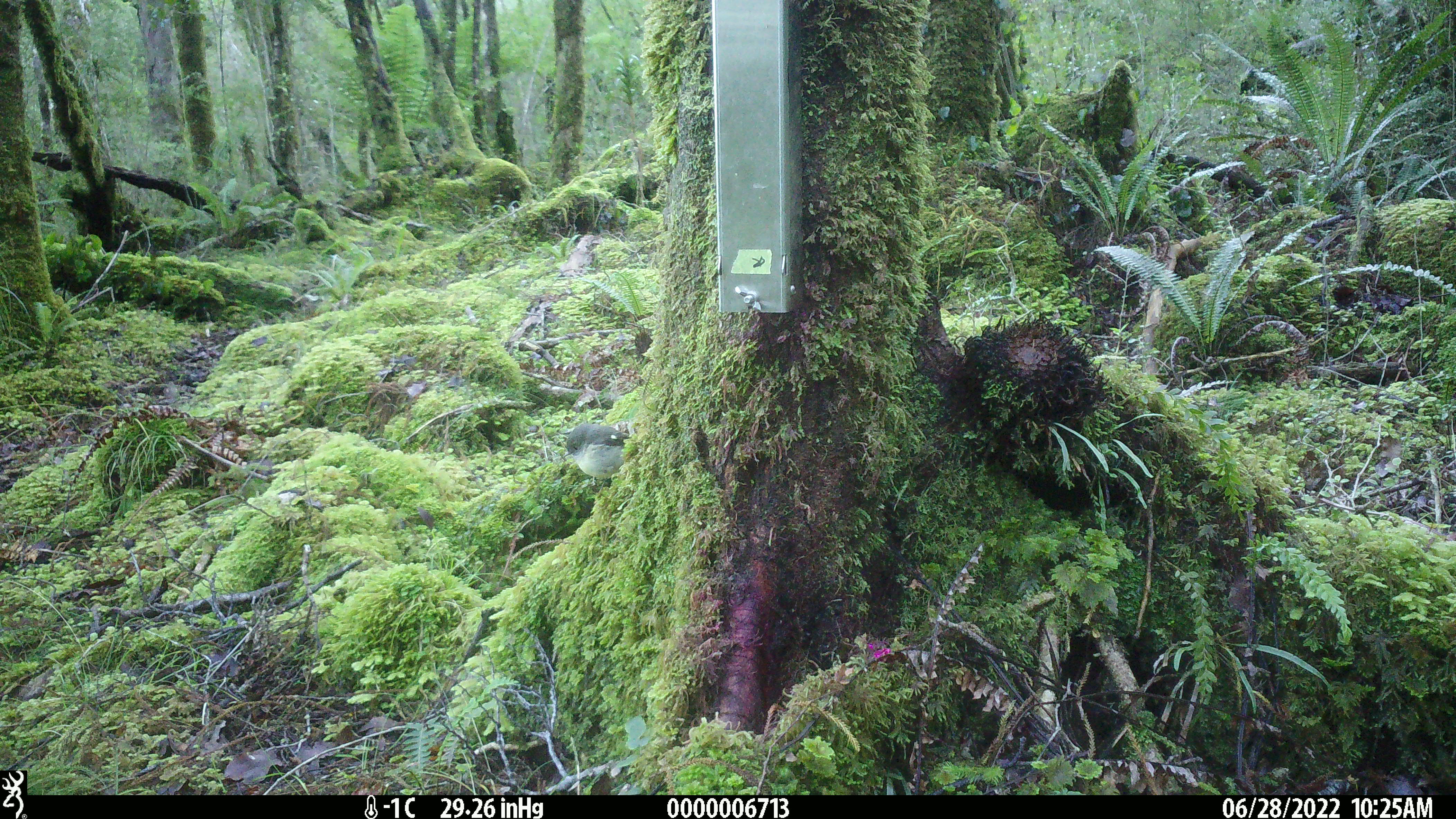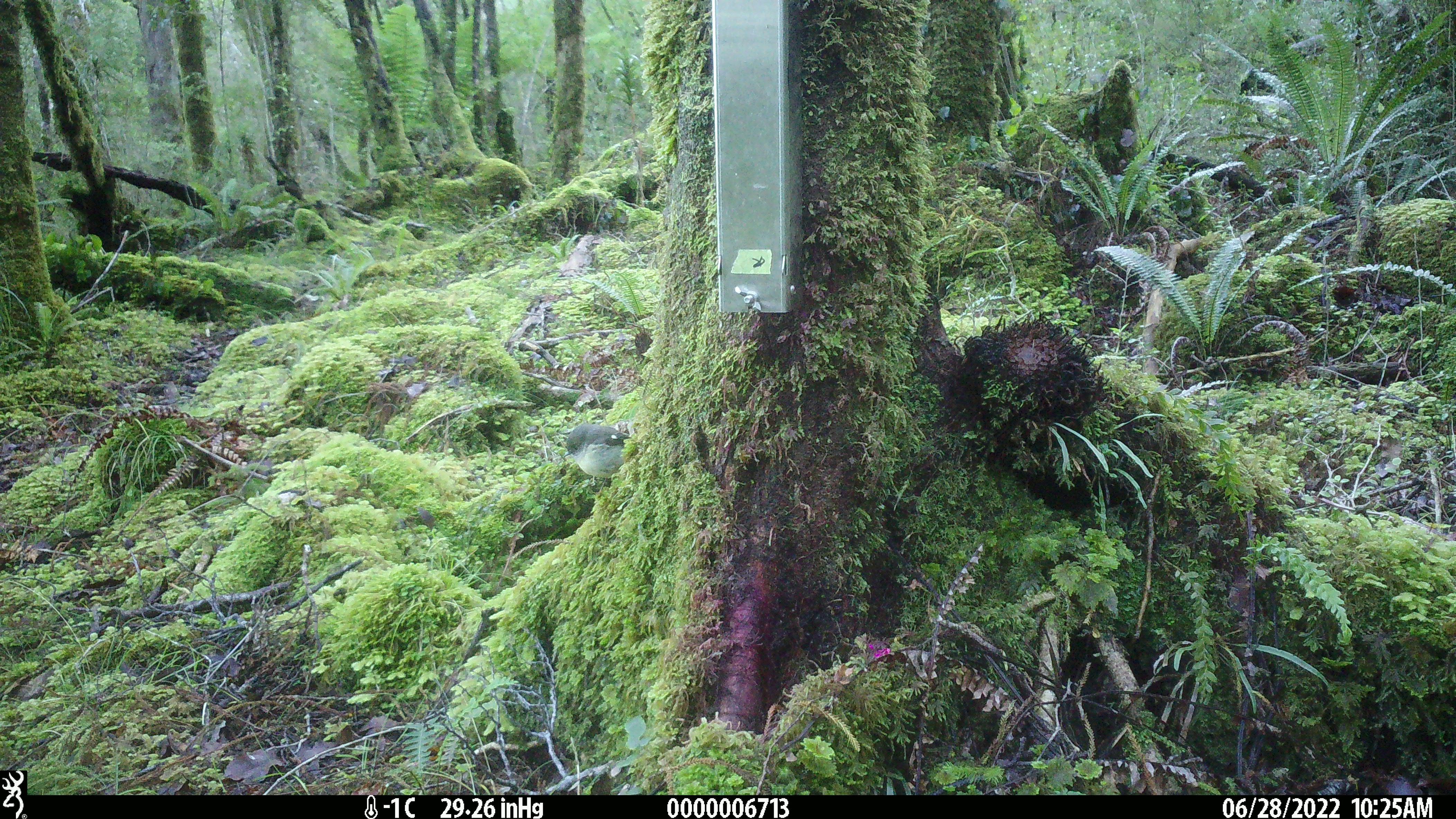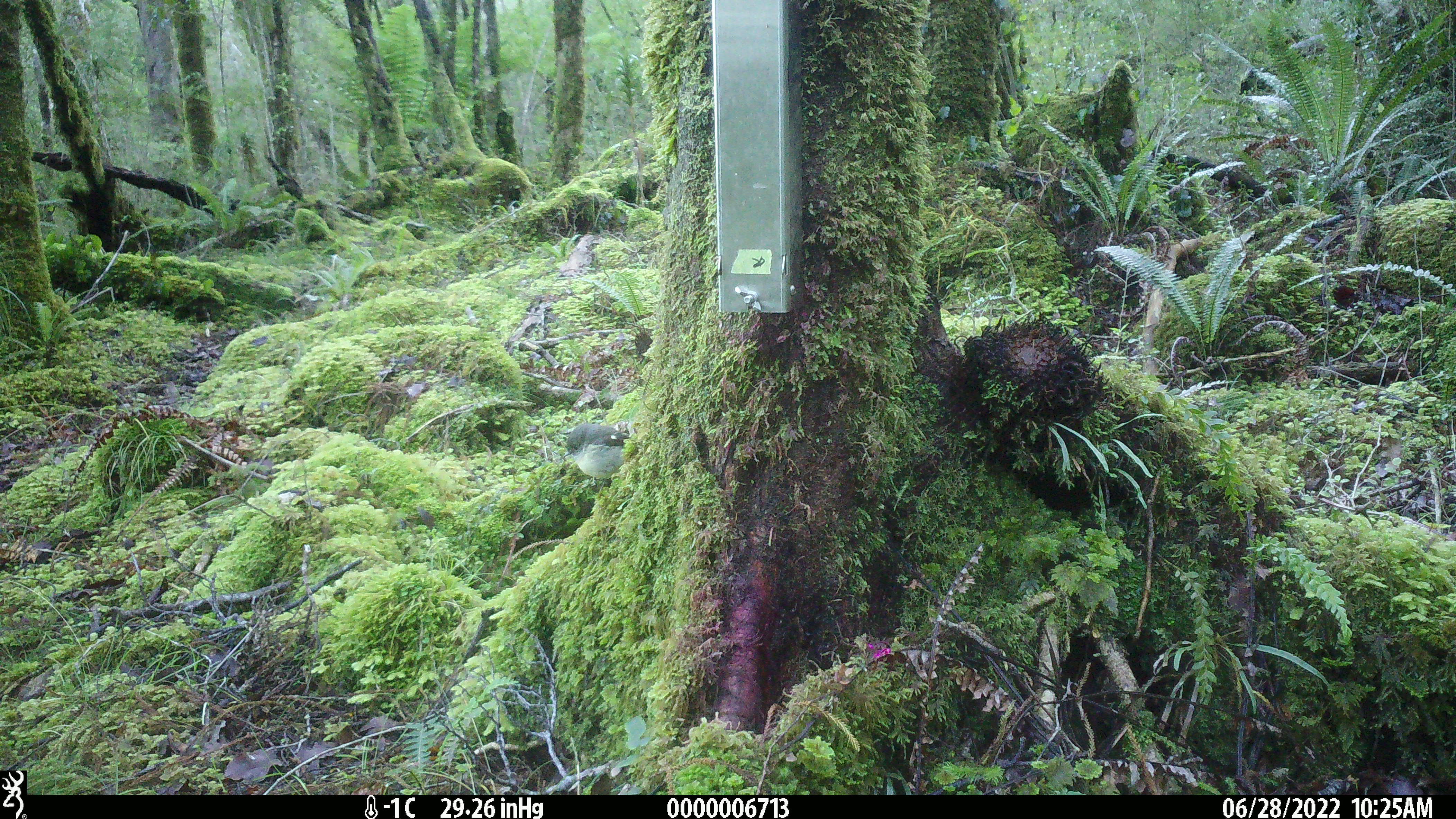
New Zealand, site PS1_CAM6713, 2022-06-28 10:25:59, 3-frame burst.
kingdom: Animalia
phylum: Chordata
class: Aves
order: Passeriformes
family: Petroicidae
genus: Petroica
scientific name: Petroica macrocephala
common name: tomtit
Tomtit (Petroica macrocephala).